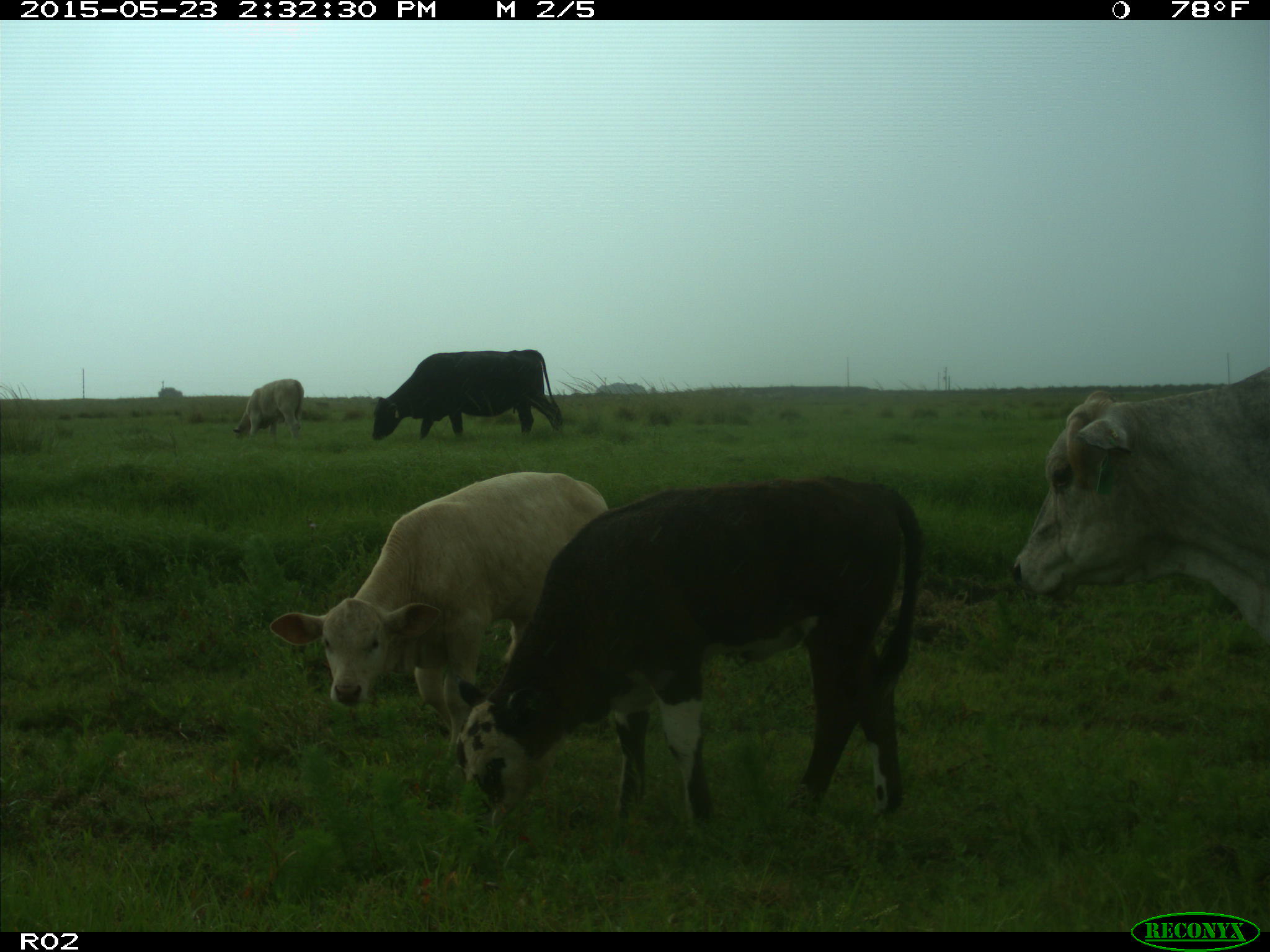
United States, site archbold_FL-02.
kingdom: Animalia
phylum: Chordata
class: Mammalia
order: Artiodactyla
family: Bovidae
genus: Bos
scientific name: Bos taurus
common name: domestic cow